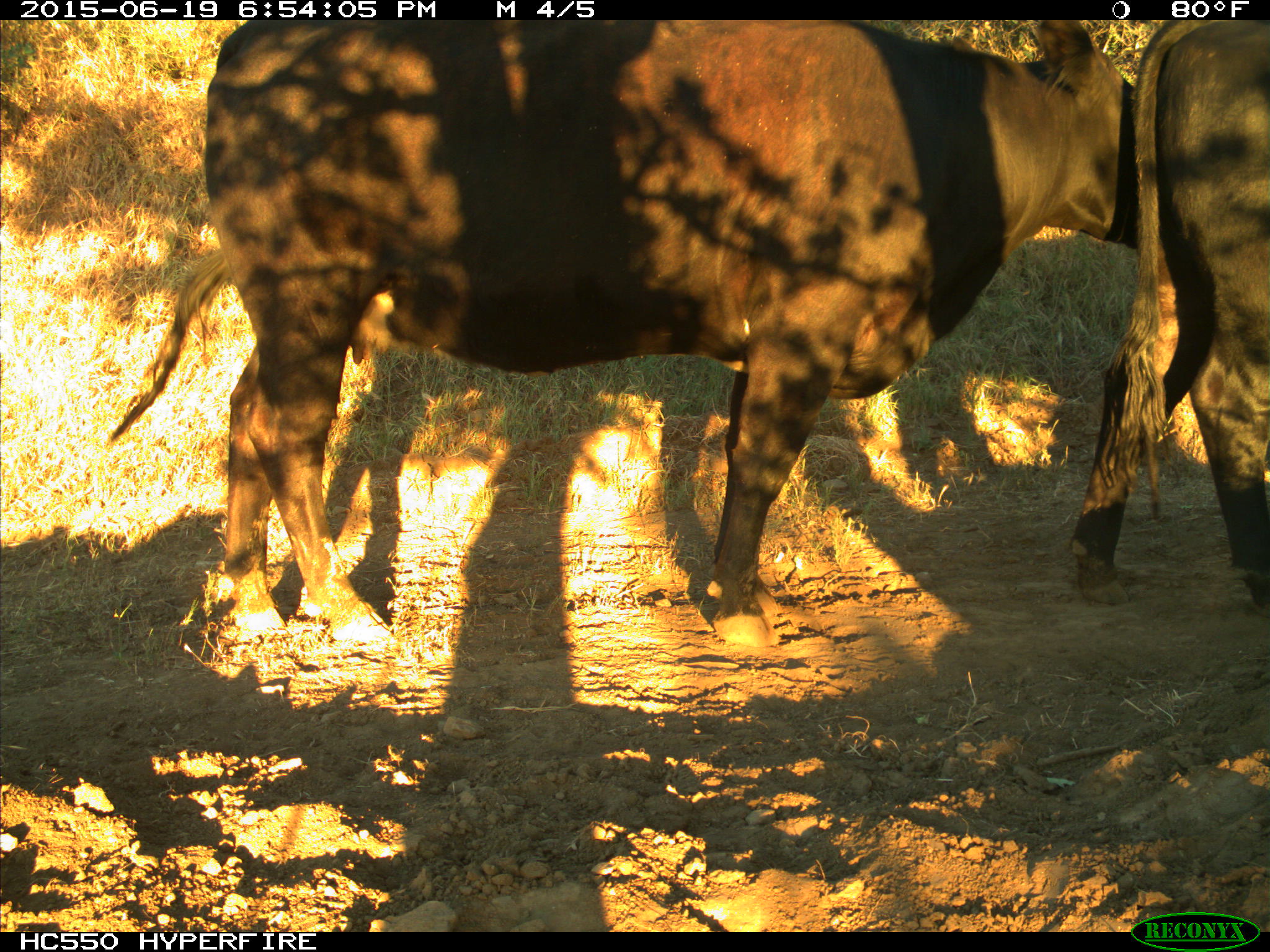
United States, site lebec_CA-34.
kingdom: Animalia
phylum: Chordata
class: Mammalia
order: Artiodactyla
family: Bovidae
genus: Bos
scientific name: Bos taurus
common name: domestic cow